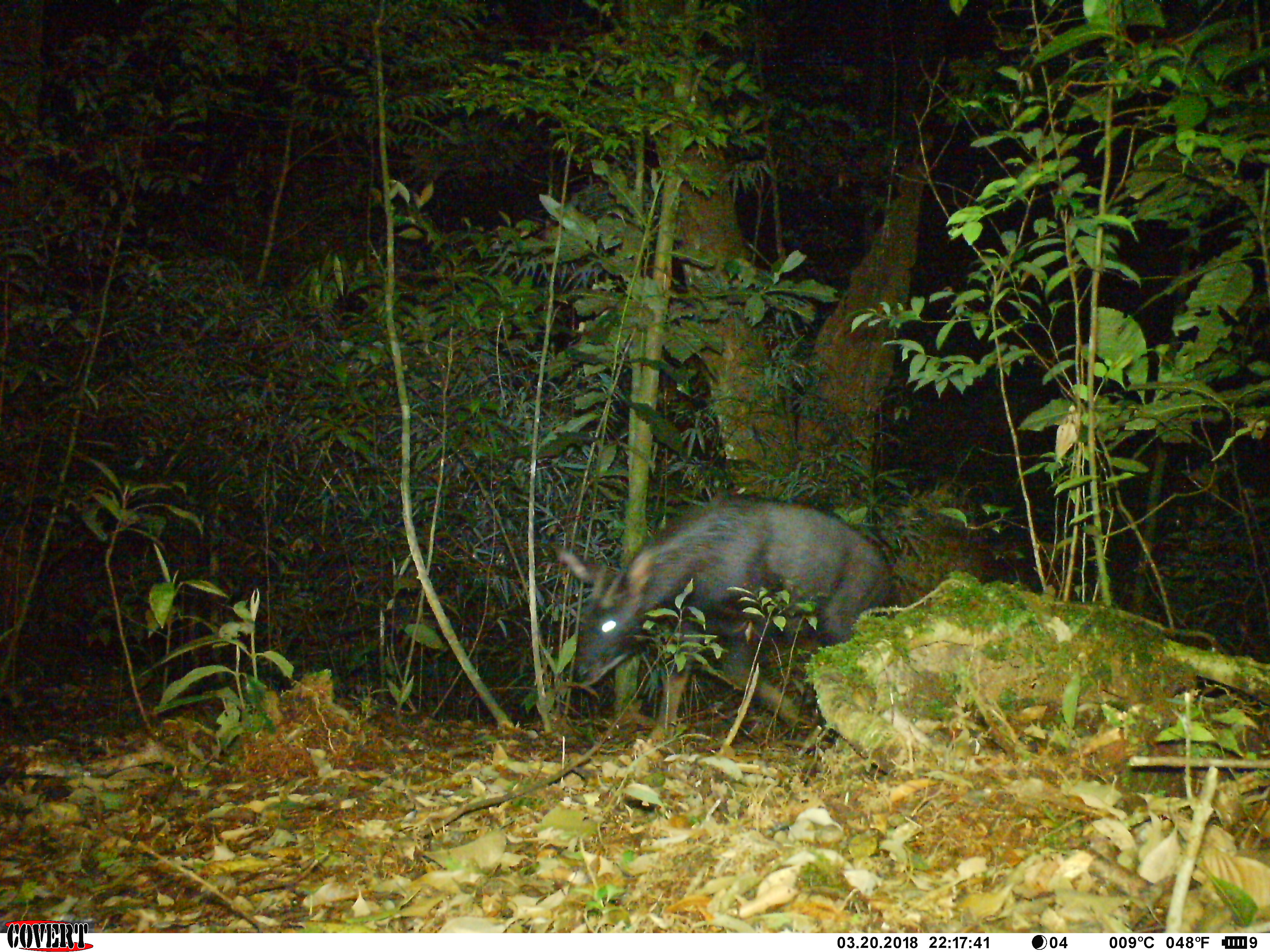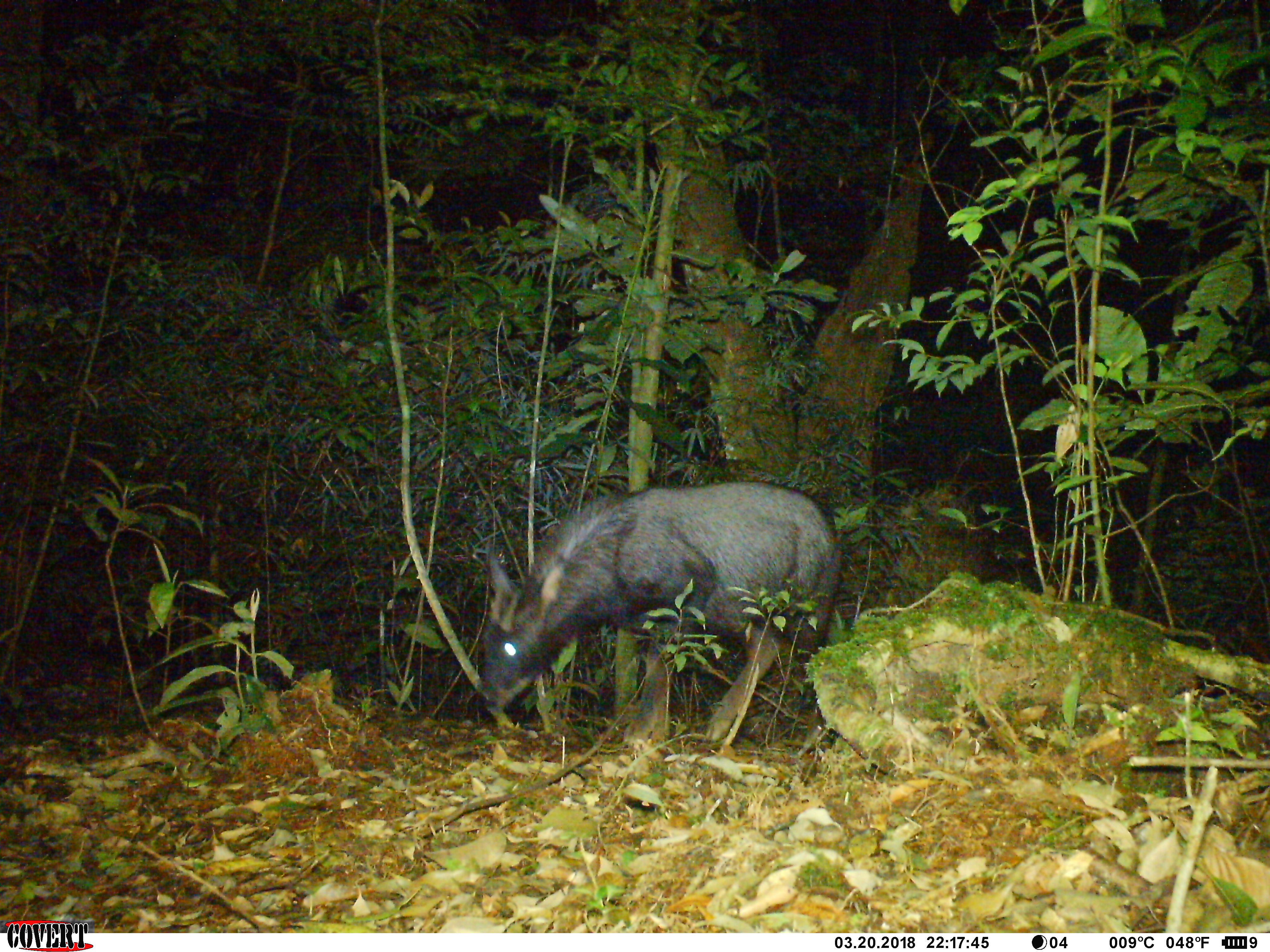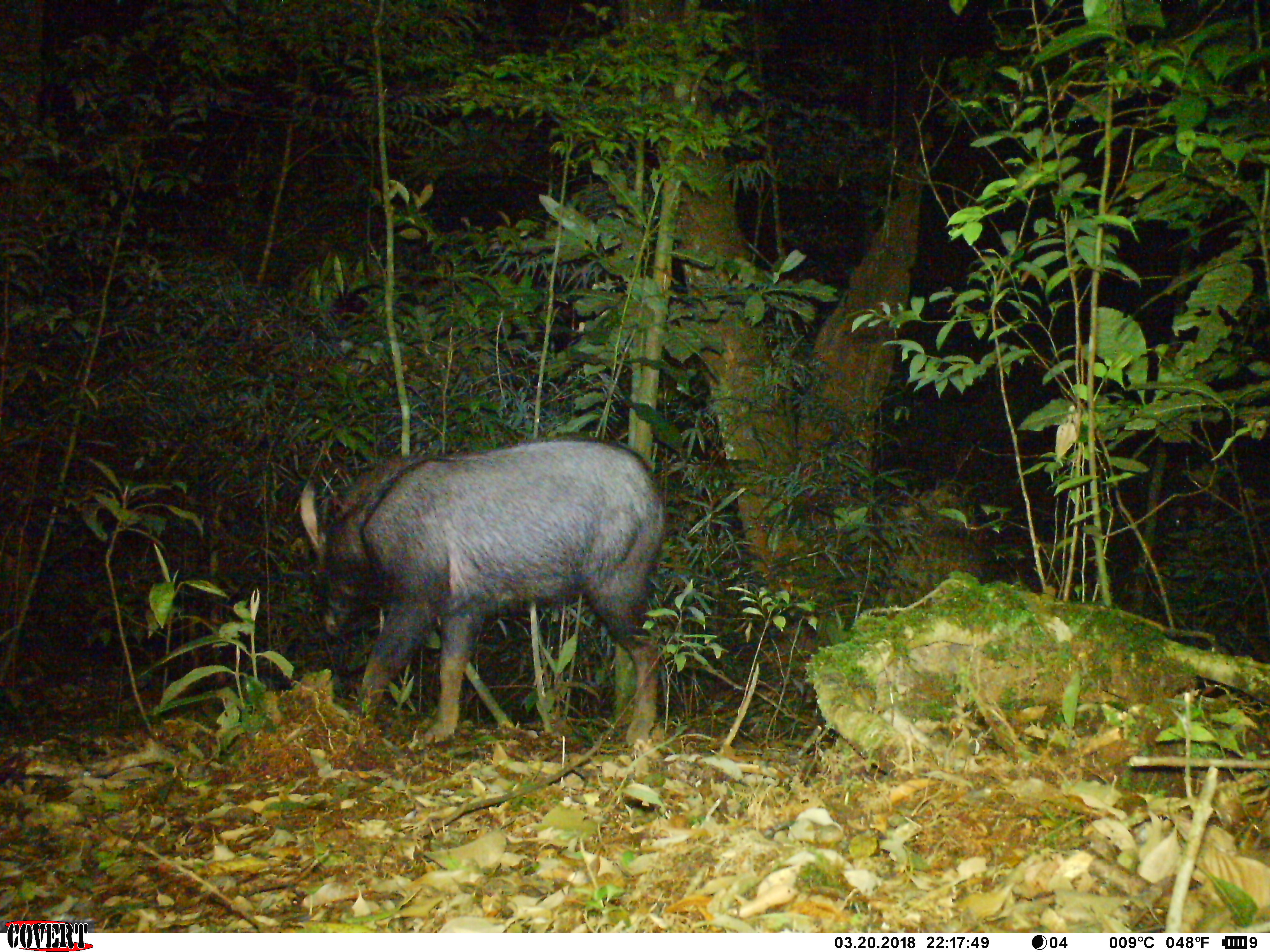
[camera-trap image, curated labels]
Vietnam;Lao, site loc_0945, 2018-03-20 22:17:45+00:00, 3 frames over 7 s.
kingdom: Animalia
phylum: Chordata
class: Mammalia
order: Artiodactyla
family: Bovidae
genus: Capricornis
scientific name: Capricornis sumatraensis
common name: chinese serow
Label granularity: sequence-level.